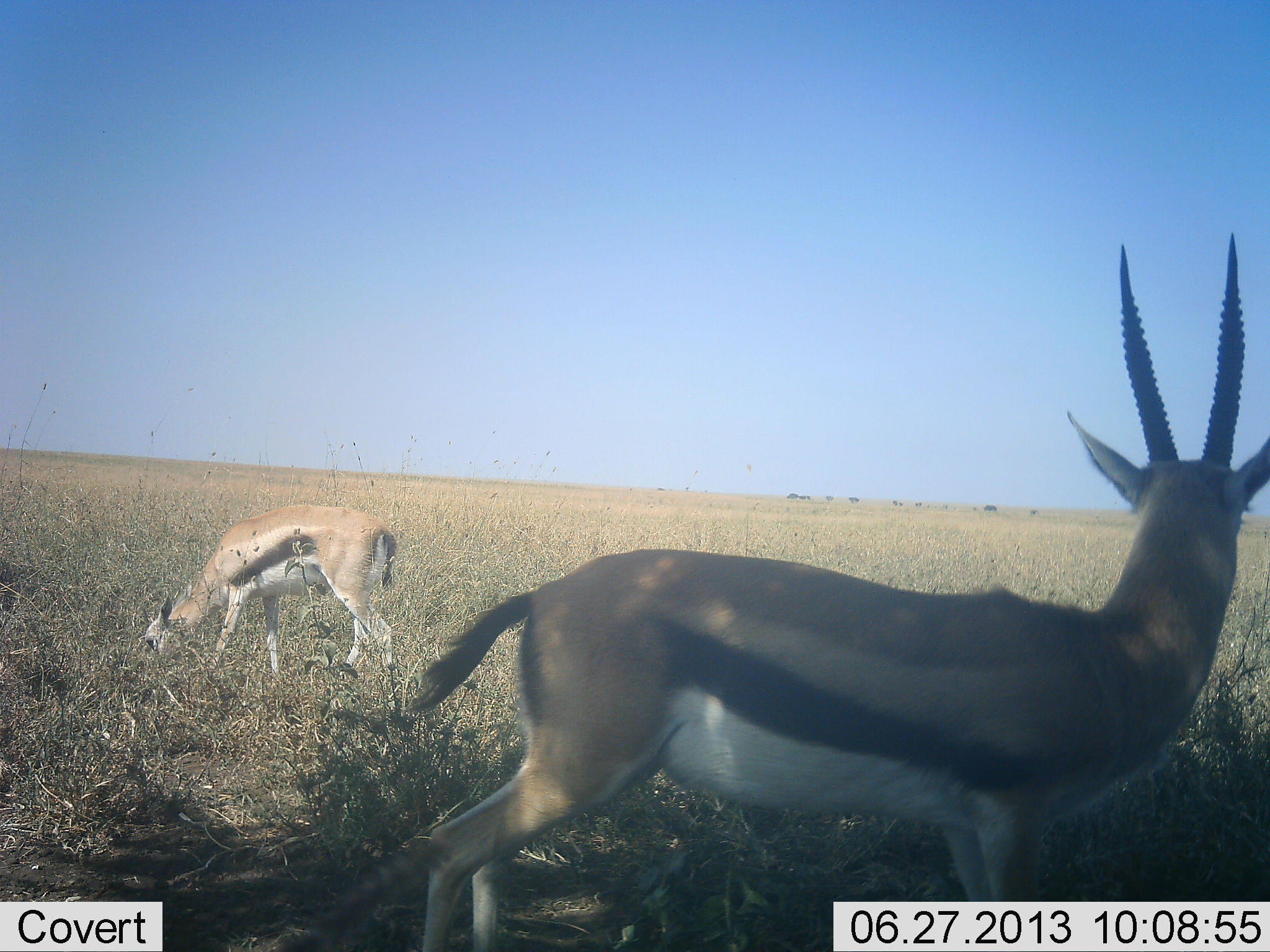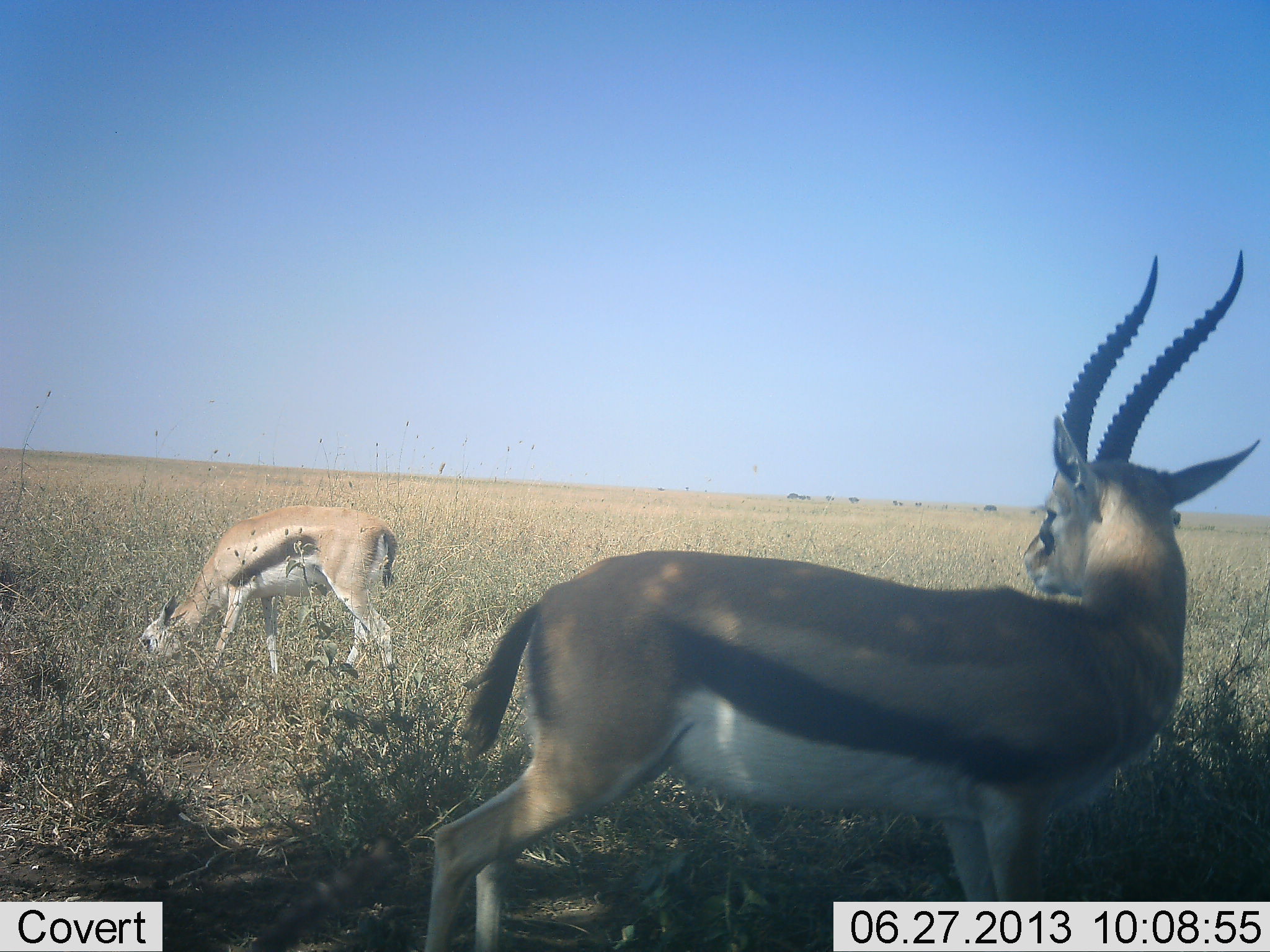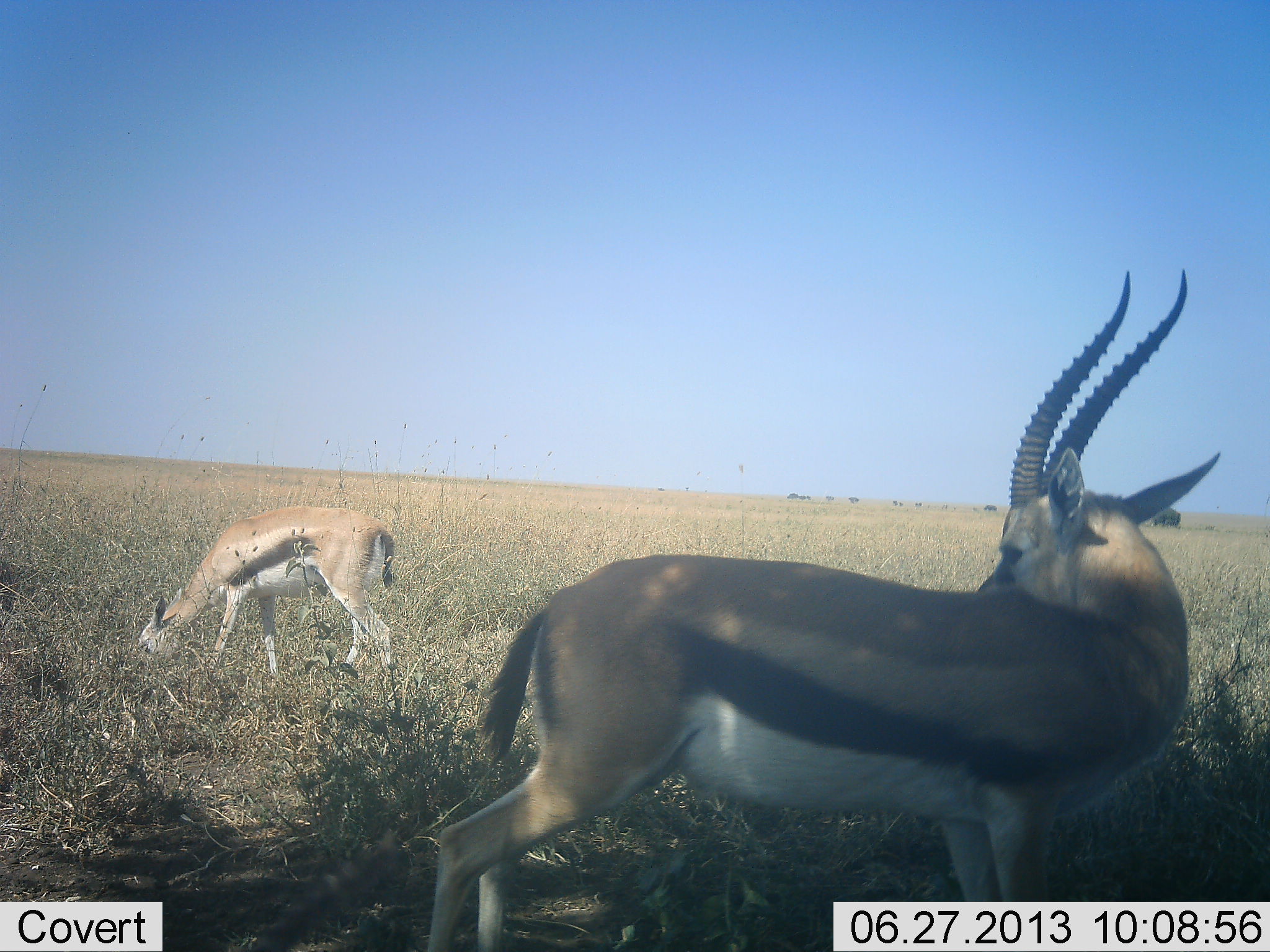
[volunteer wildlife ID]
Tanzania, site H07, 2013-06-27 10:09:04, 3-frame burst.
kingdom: Animalia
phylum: Chordata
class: Mammalia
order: Artiodactyla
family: Bovidae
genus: Eudorcas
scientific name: Eudorcas thomsonii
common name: thomson's gazelle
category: gazellethomsons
Gazellethomsons (thomson's gazelle) (Eudorcas thomsonii), count 2. Behavior (volunteer vote fractions): standing 88%, resting 0%, moving 12%, interacting 6%. Young present (vote fraction): 19%. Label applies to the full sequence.